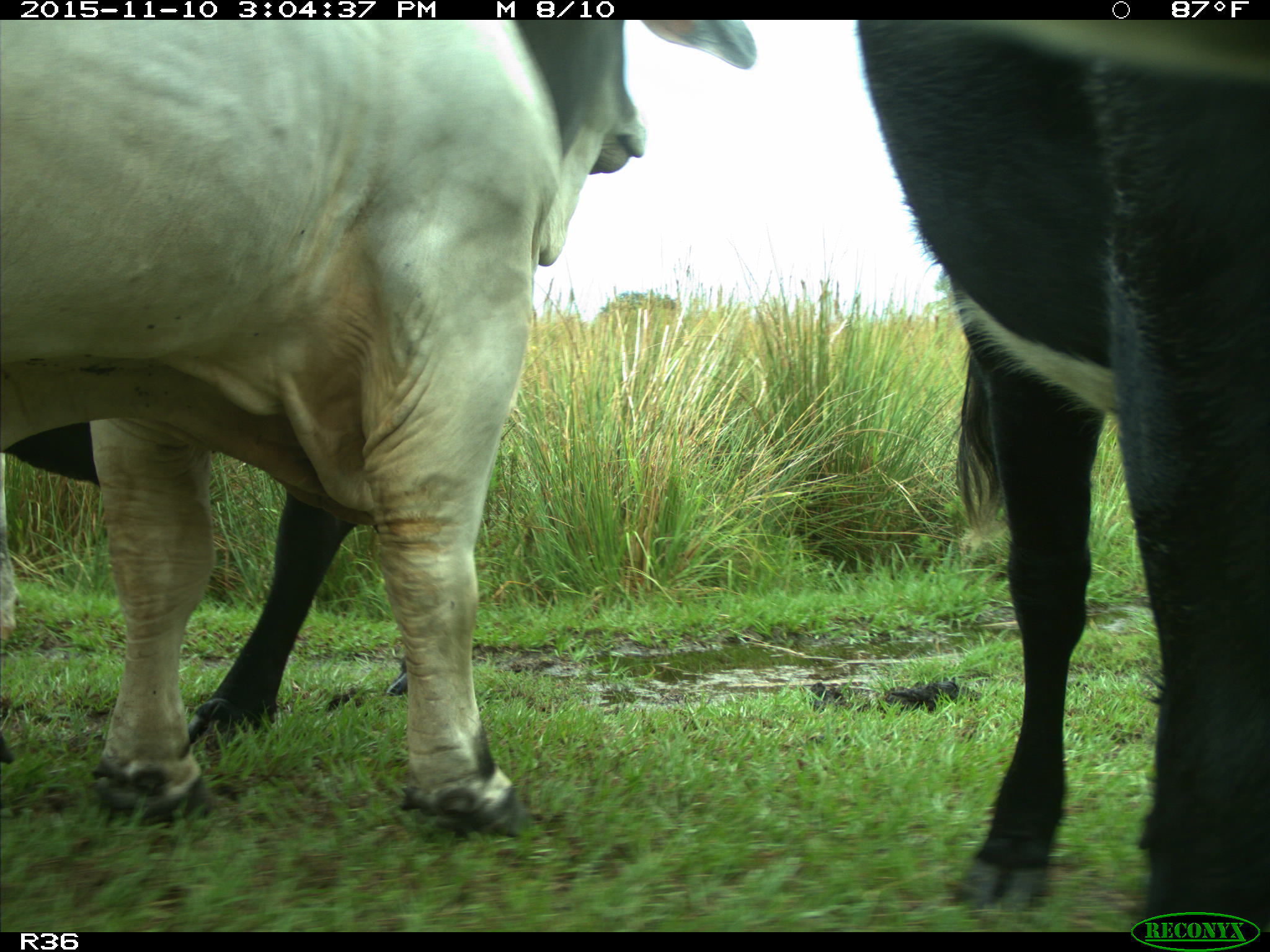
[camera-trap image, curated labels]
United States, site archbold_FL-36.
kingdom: Animalia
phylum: Chordata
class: Mammalia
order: Artiodactyla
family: Bovidae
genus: Bos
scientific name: Bos taurus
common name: domestic cow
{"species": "Bos taurus (domestic cow)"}